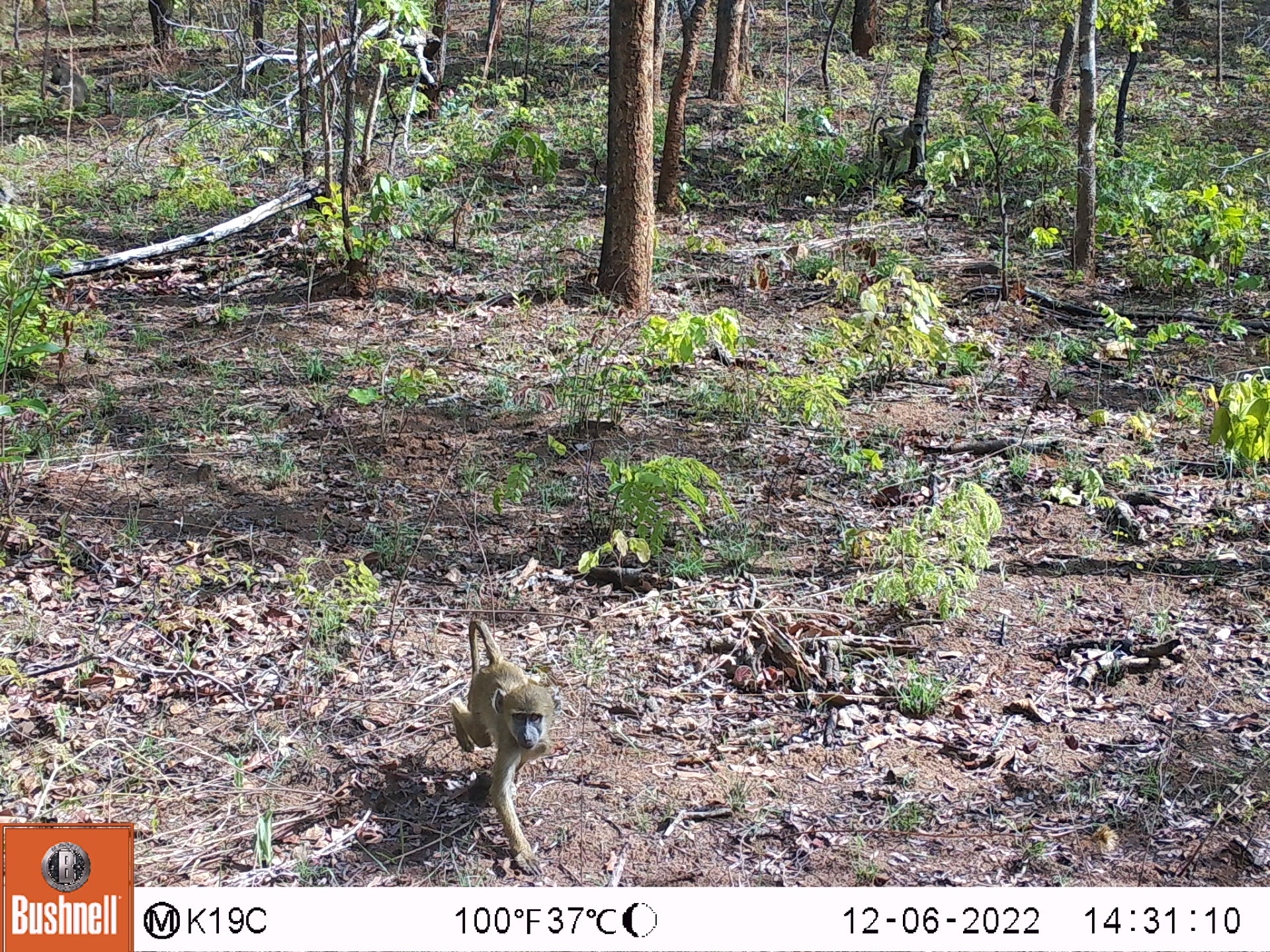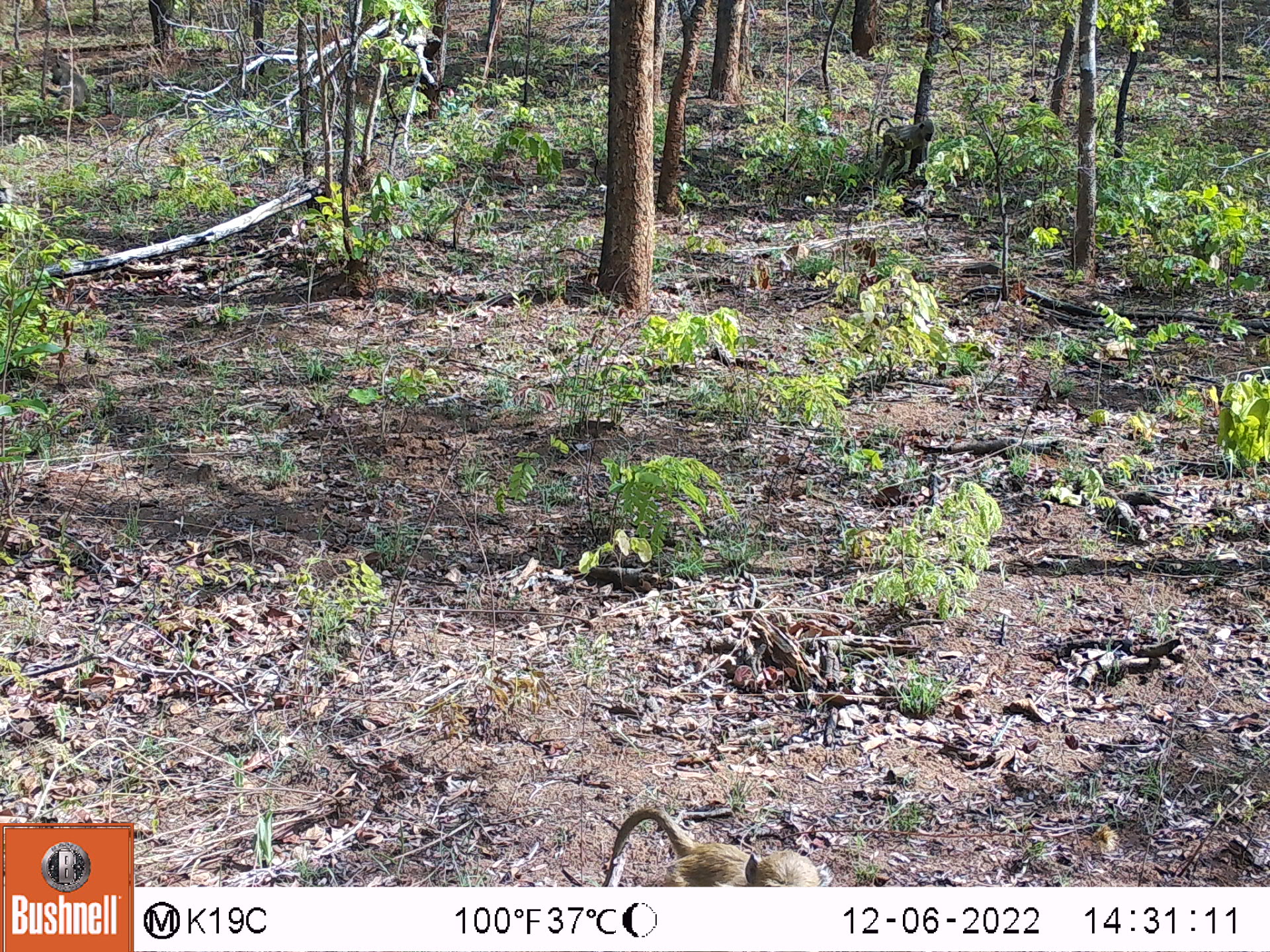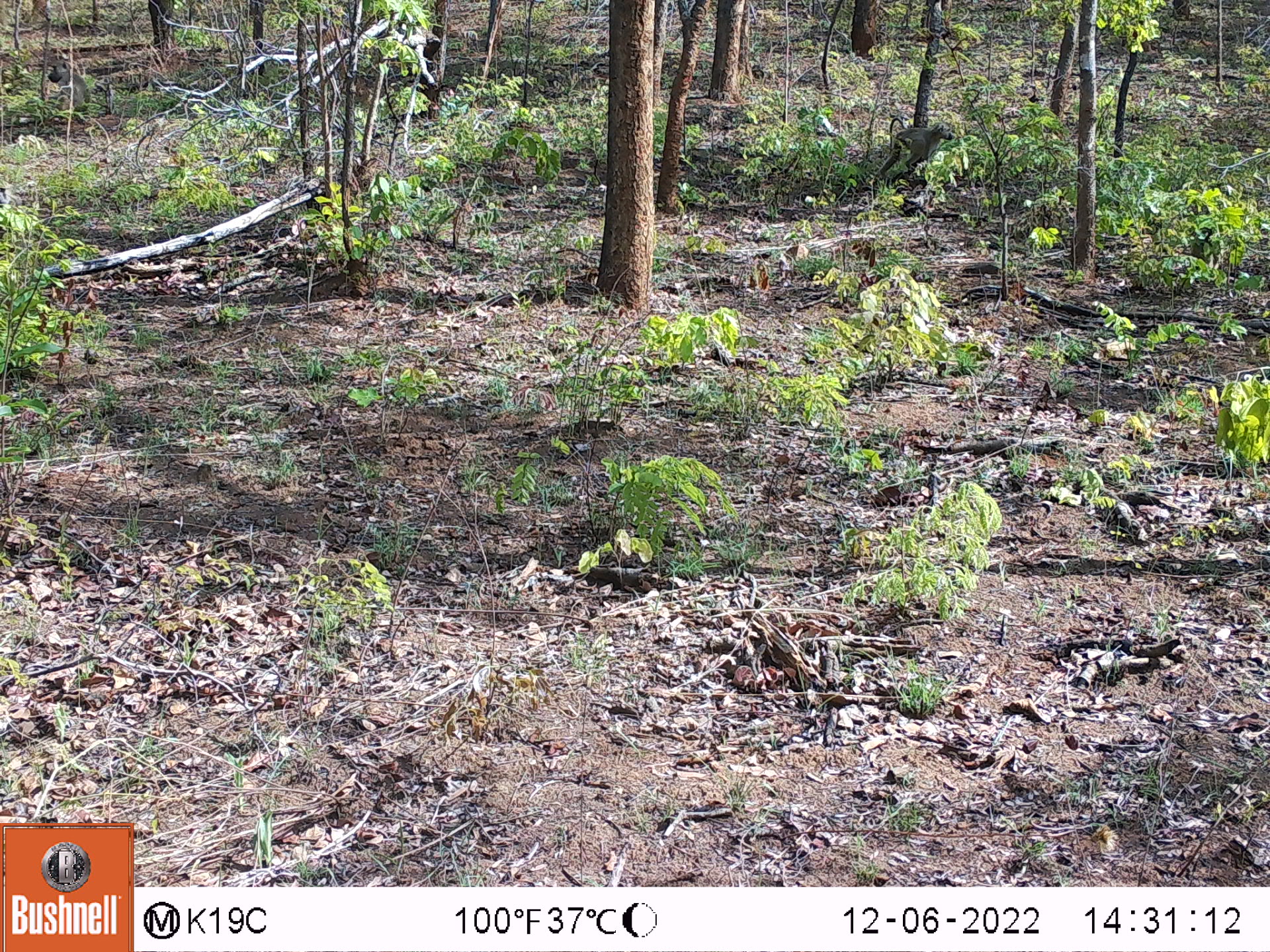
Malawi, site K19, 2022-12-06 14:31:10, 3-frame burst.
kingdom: Animalia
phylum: Chordata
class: Mammalia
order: Primates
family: Cercopithecidae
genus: Papio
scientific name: Papio cynocephalus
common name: yellow baboon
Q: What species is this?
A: Yellow baboon (Papio cynocephalus).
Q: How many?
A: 3.